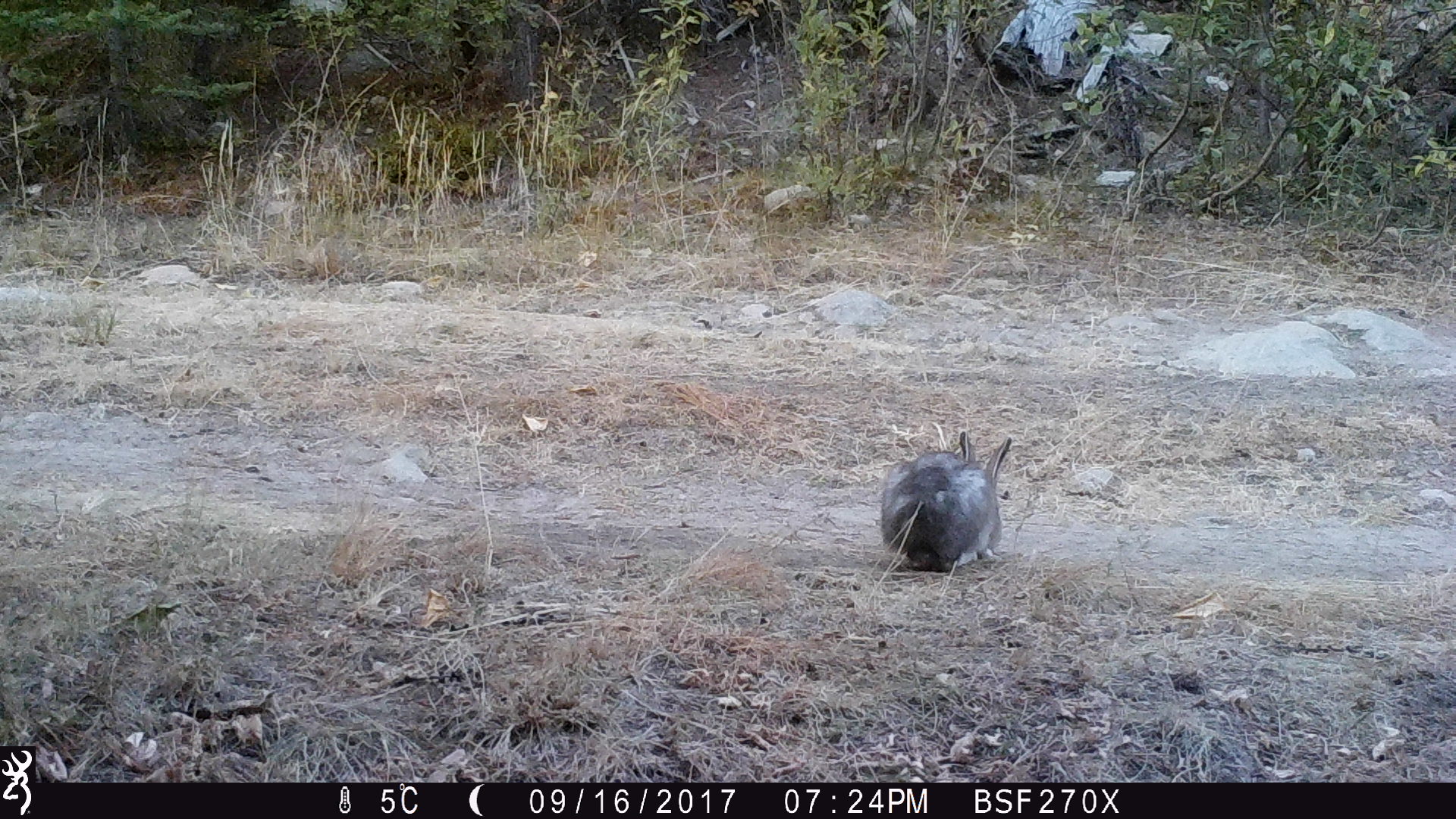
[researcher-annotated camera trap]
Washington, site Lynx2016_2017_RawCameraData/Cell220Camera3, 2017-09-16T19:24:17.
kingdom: Animalia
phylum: Chordata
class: Mammalia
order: Lagomorpha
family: Leporidae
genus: Lepus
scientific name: Lepus americanus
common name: snowshoe hare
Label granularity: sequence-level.